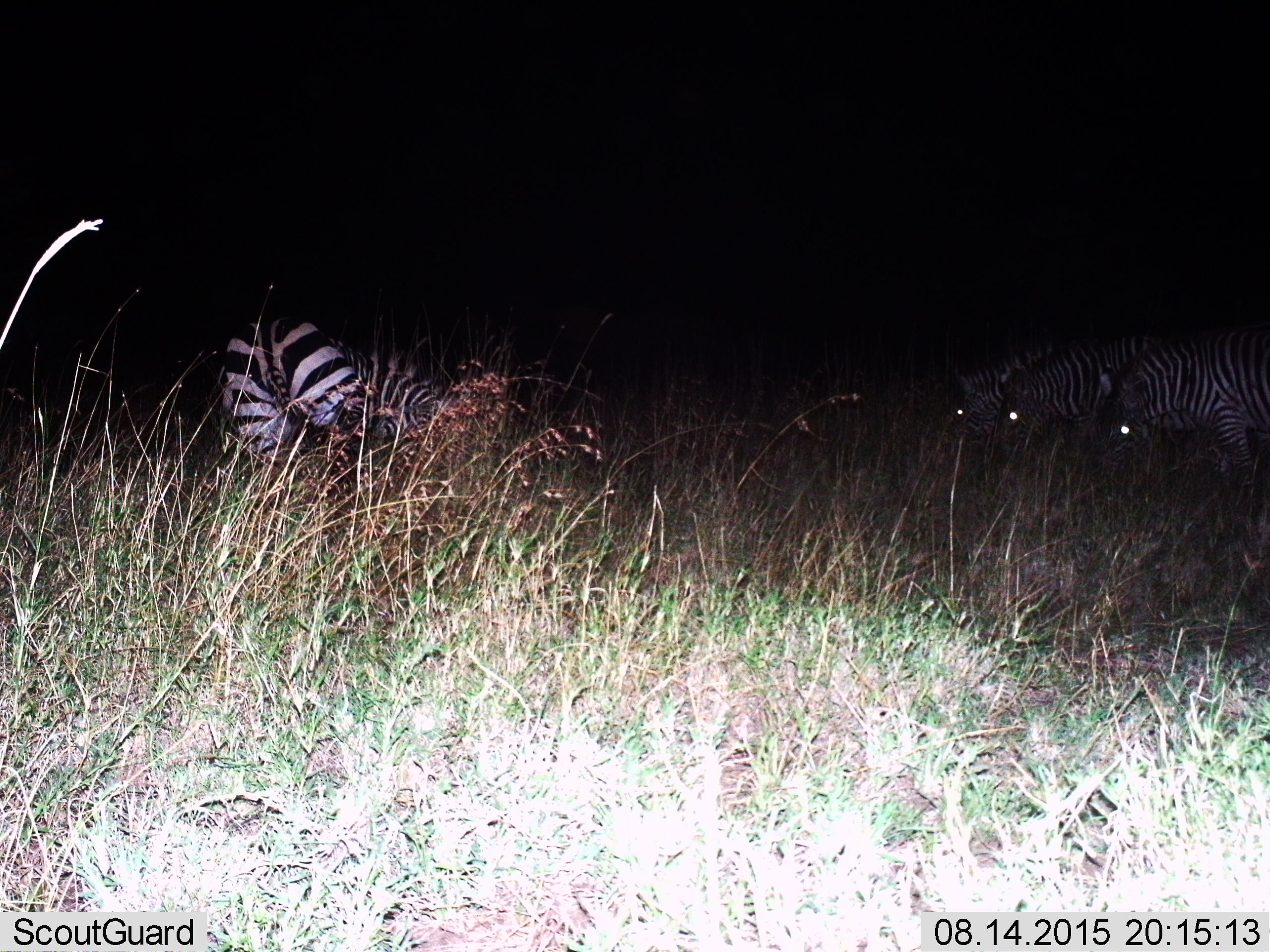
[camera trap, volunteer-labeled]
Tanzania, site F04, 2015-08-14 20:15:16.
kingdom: Animalia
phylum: Chordata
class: Mammalia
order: Perissodactyla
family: Equidae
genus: Equus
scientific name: Equus quagga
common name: plains zebra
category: zebra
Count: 4.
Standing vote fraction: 50%.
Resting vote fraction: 0%.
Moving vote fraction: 14%.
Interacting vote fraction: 14%.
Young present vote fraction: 7%.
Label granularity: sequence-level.